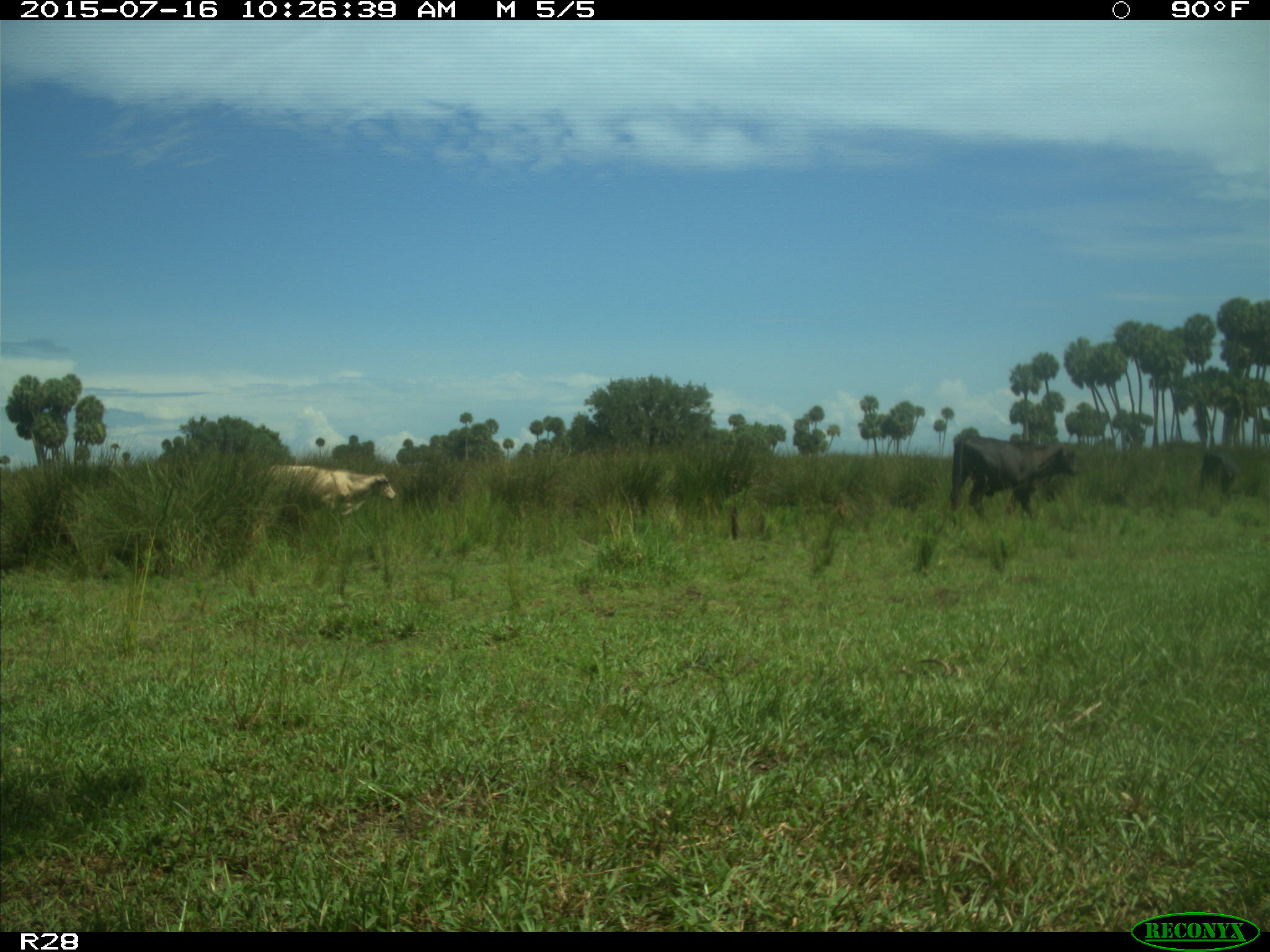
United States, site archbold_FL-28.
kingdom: Animalia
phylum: Chordata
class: Mammalia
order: Artiodactyla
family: Bovidae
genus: Bos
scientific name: Bos taurus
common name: domestic cow